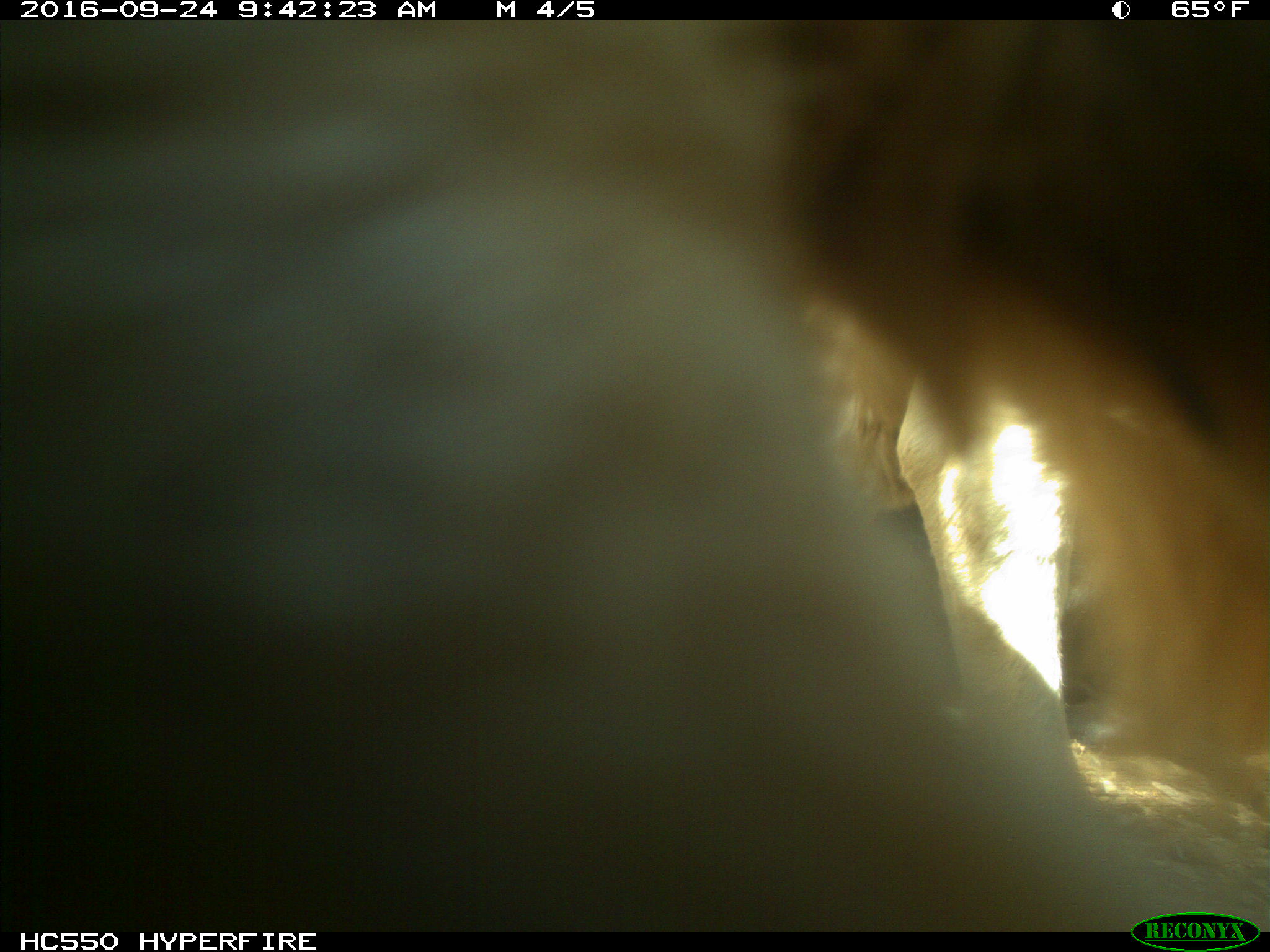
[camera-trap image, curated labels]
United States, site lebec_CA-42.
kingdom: Animalia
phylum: Chordata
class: Mammalia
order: Artiodactyla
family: Bovidae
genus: Bos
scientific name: Bos taurus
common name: domestic cow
Bos taurus (domestic cow).